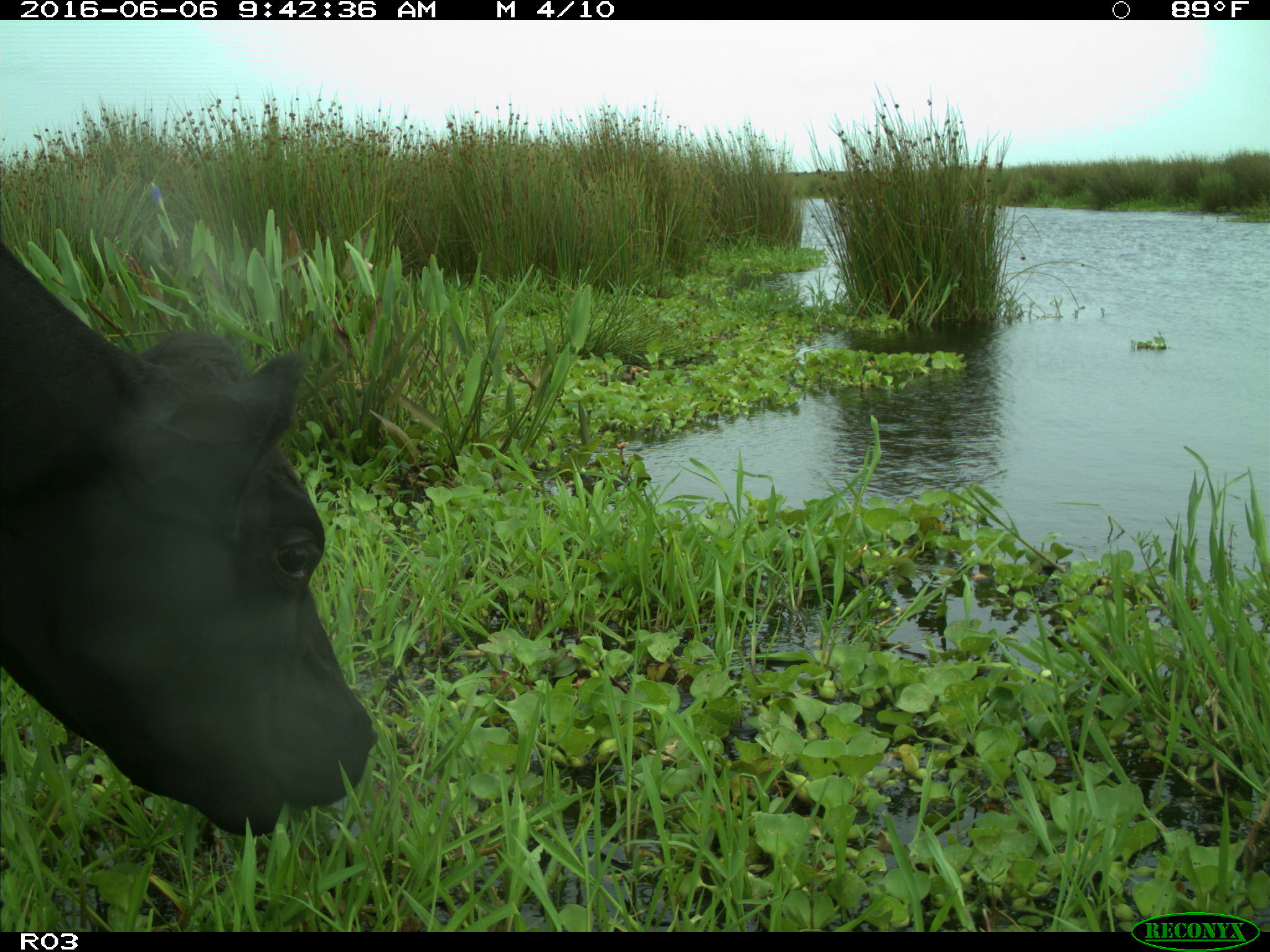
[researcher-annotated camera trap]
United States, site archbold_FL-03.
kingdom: Animalia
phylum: Chordata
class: Mammalia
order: Artiodactyla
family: Bovidae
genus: Bos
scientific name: Bos taurus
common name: domestic cow